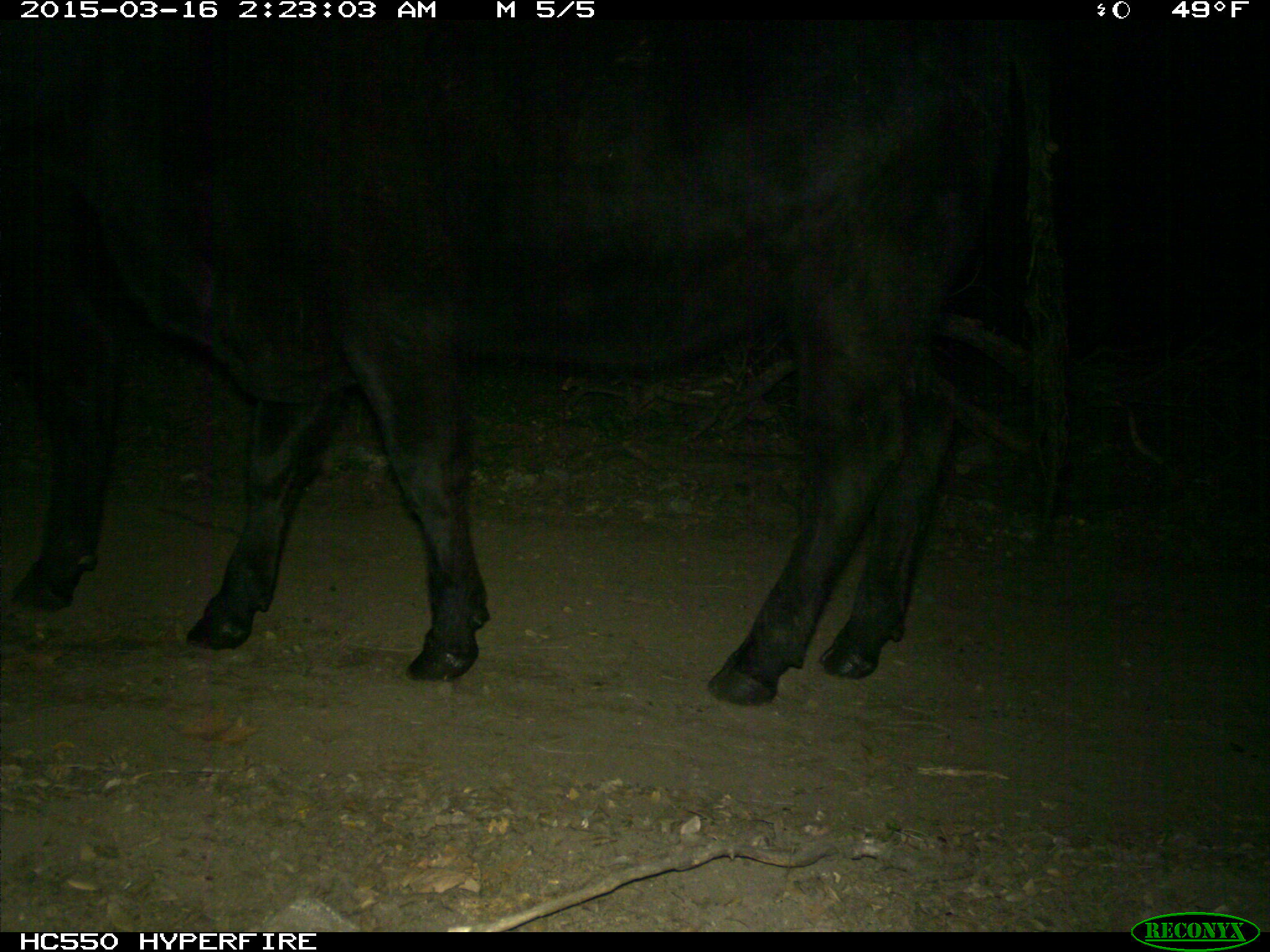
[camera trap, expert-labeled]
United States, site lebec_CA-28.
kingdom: Animalia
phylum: Chordata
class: Mammalia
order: Artiodactyla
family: Bovidae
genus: Bos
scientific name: Bos taurus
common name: domestic cow